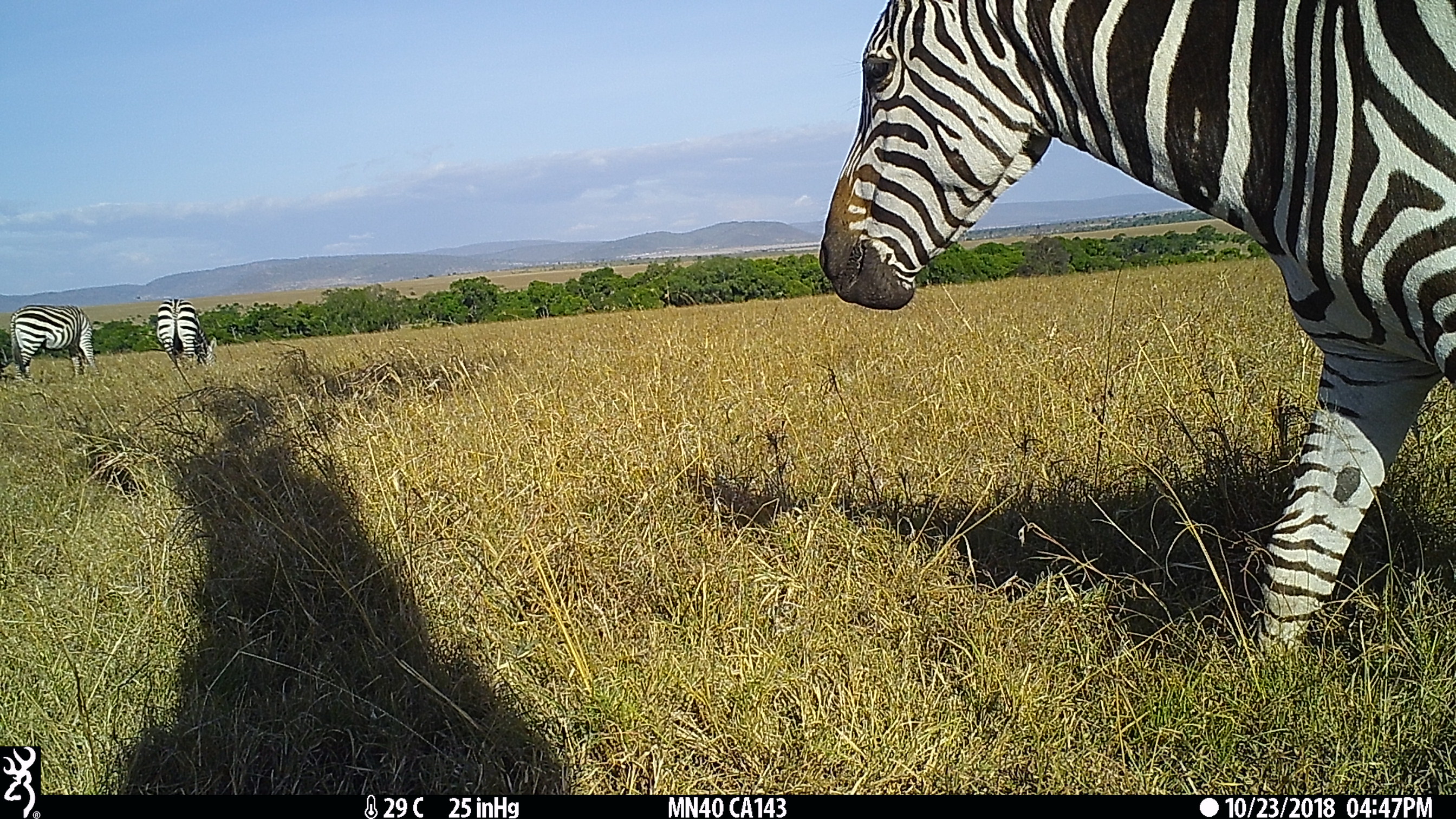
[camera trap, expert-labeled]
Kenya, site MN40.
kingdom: Animalia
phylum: Chordata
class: Mammalia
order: Perissodactyla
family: Equidae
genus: Equus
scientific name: Equus quagga burchellii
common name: burchell's zebra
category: zebra